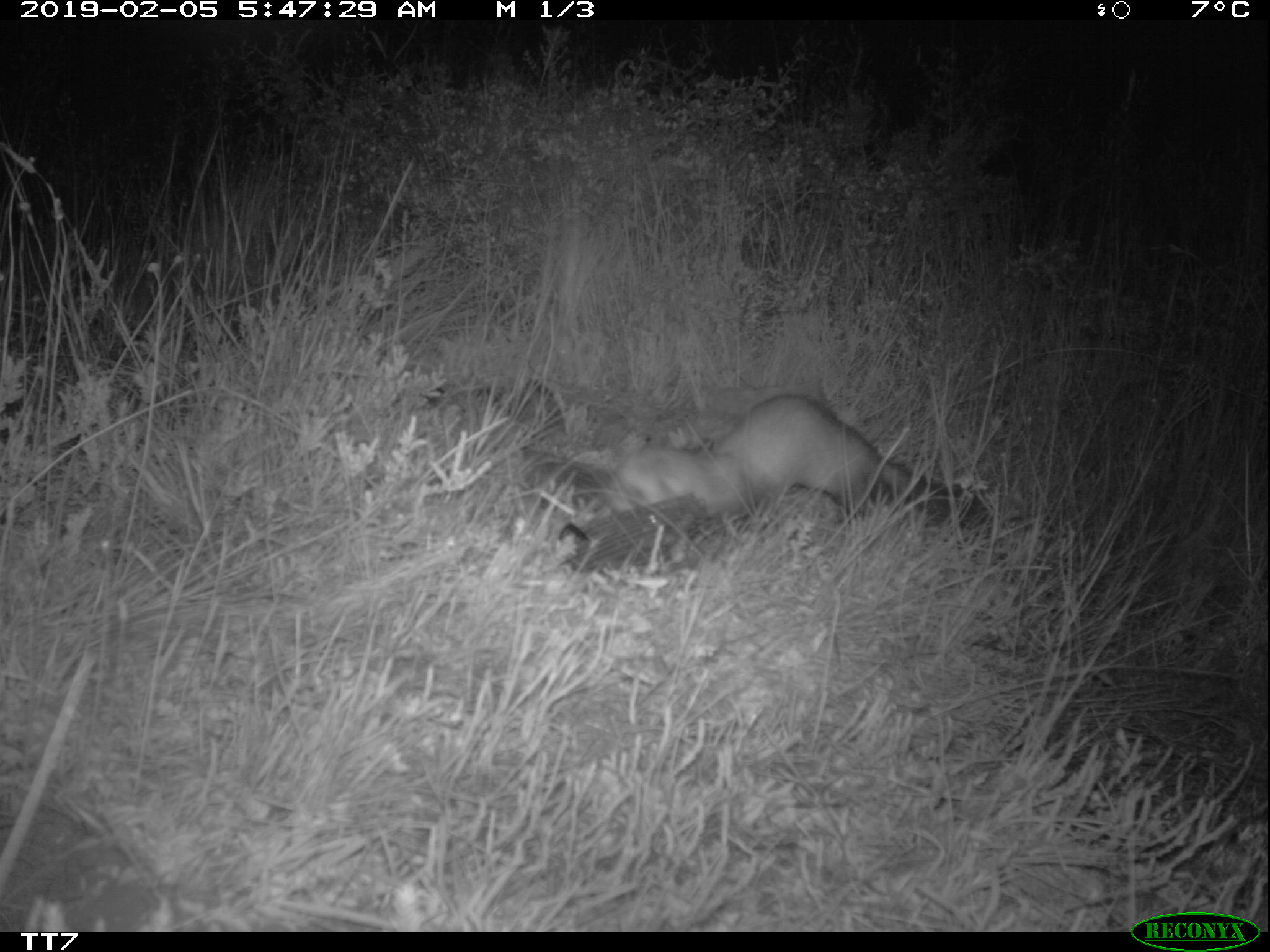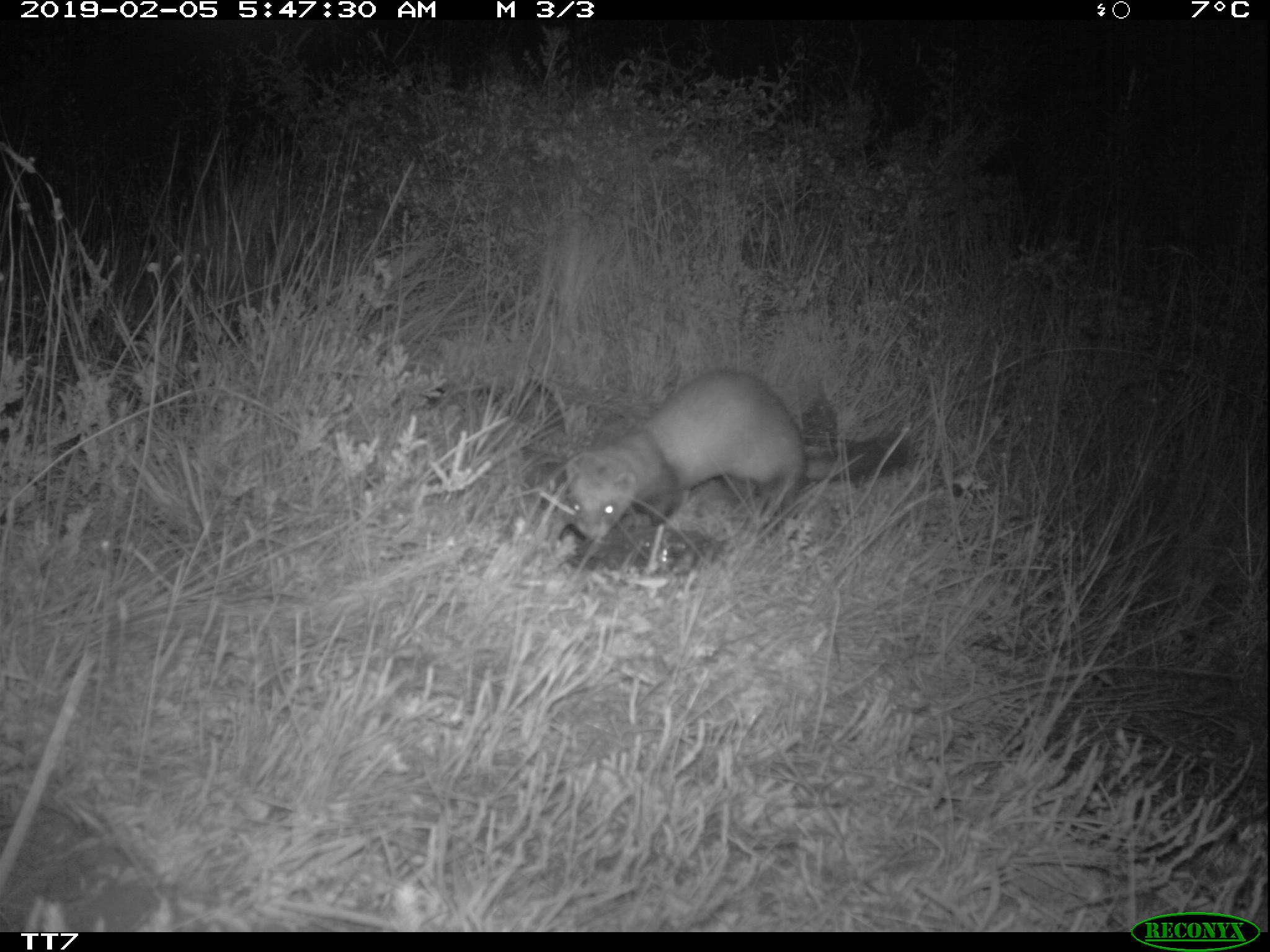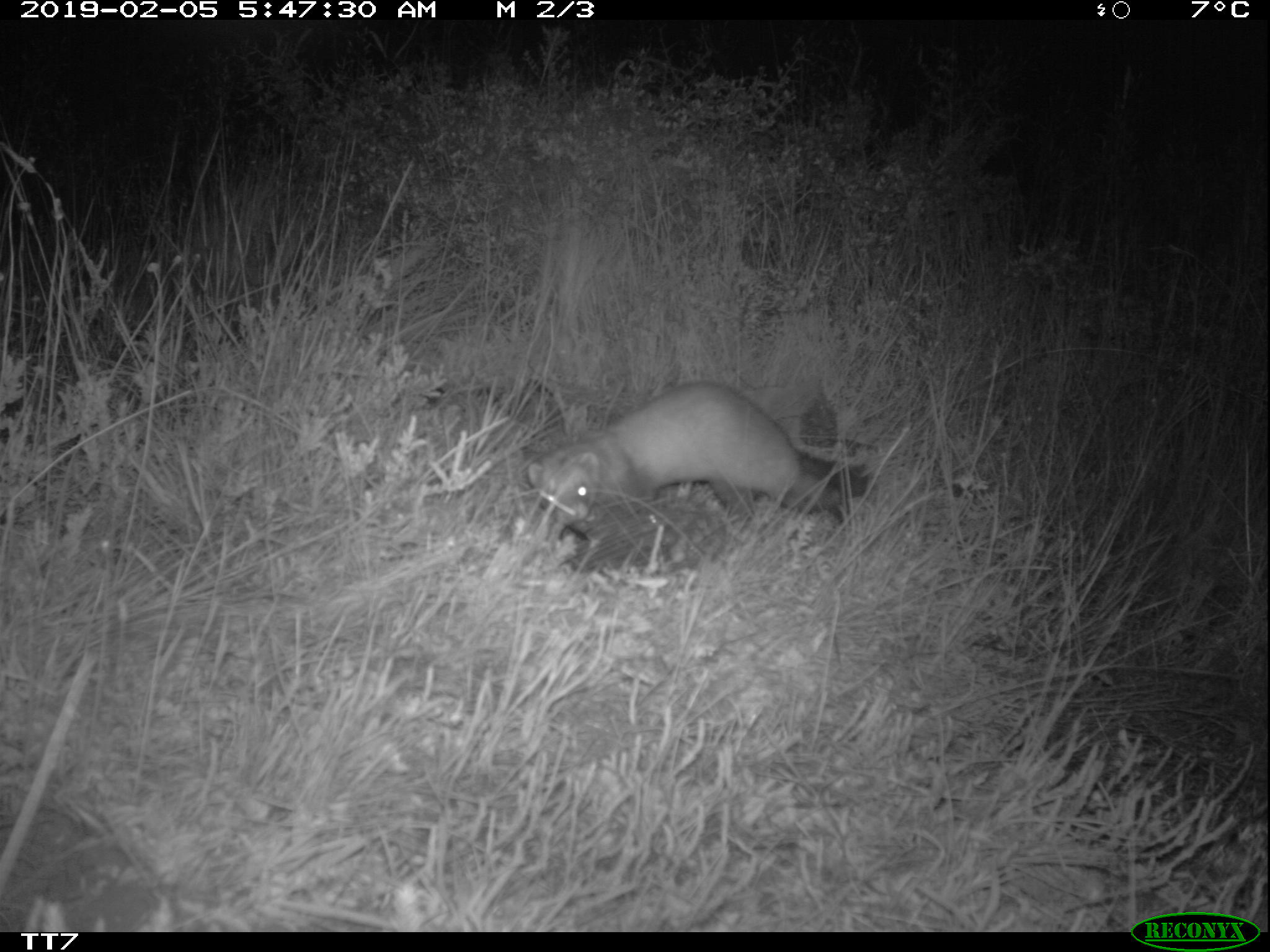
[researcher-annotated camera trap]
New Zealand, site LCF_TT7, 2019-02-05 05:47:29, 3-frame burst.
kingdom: Animalia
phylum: Chordata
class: Mammalia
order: Carnivora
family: Mustelidae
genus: Mustela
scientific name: Mustela furo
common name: ferret